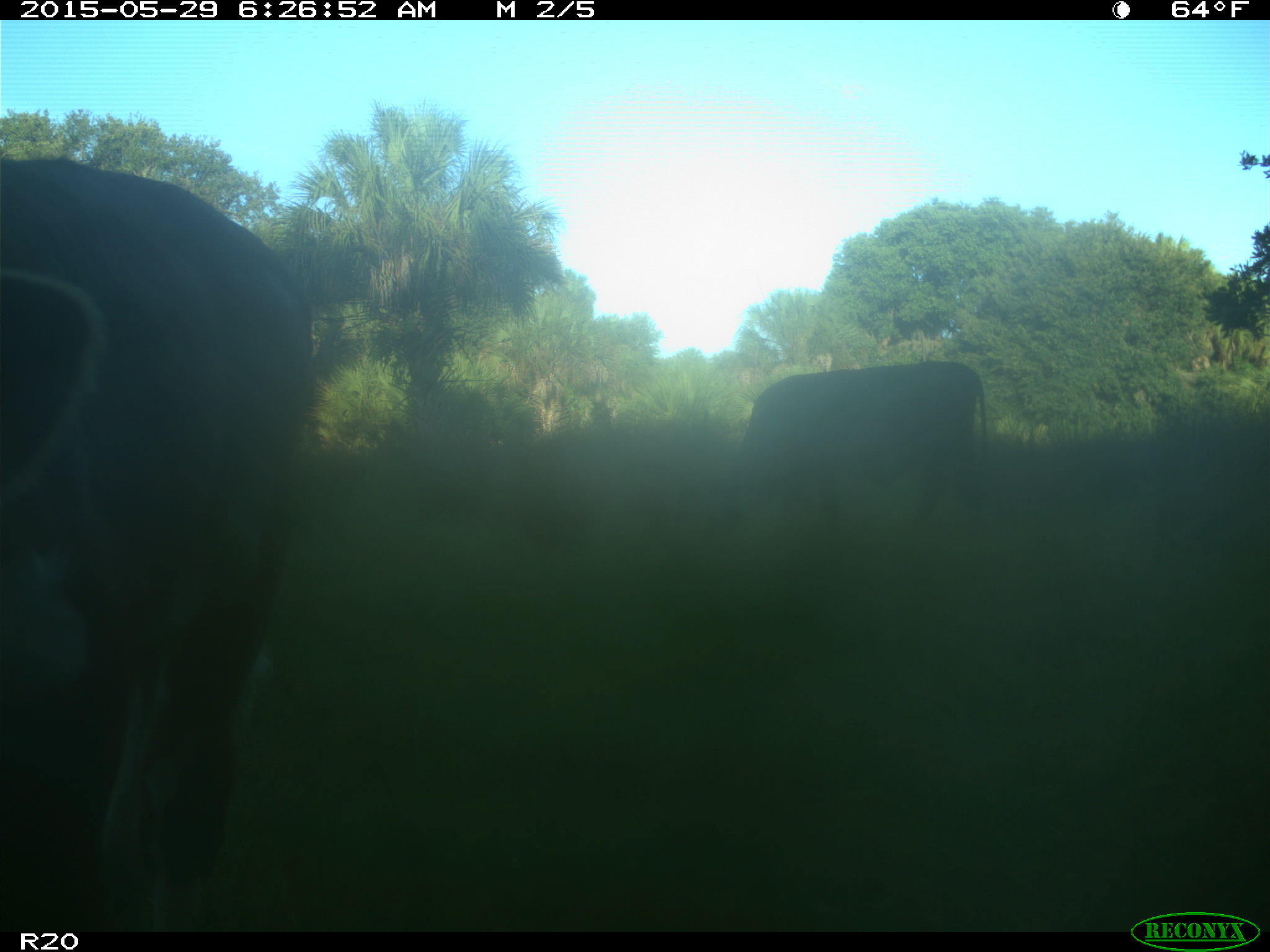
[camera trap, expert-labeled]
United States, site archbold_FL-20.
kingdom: Animalia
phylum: Chordata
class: Mammalia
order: Artiodactyla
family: Bovidae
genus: Bos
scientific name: Bos taurus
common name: domestic cow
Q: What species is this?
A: Bos taurus (domestic cow).